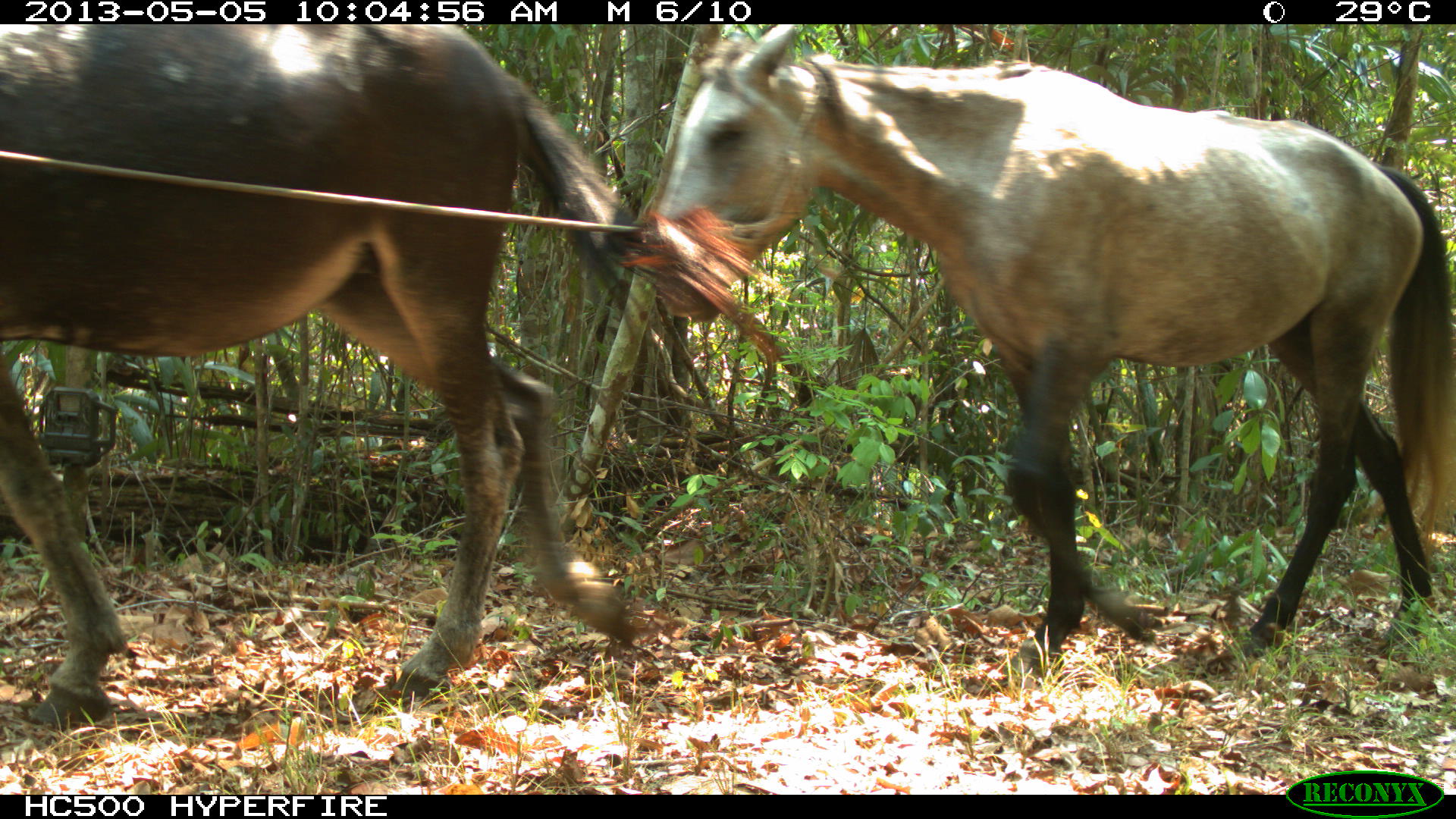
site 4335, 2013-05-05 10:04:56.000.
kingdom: Animalia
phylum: Chordata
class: Mammalia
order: Perissodactyla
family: Equidae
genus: Equus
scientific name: Equus ferus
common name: wild horse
Equus ferus (wild horse), count 3.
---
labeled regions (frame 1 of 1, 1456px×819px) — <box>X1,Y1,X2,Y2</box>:
equus ferus: <box>648,23,1454,675</box>; <box>0,22,679,723</box>